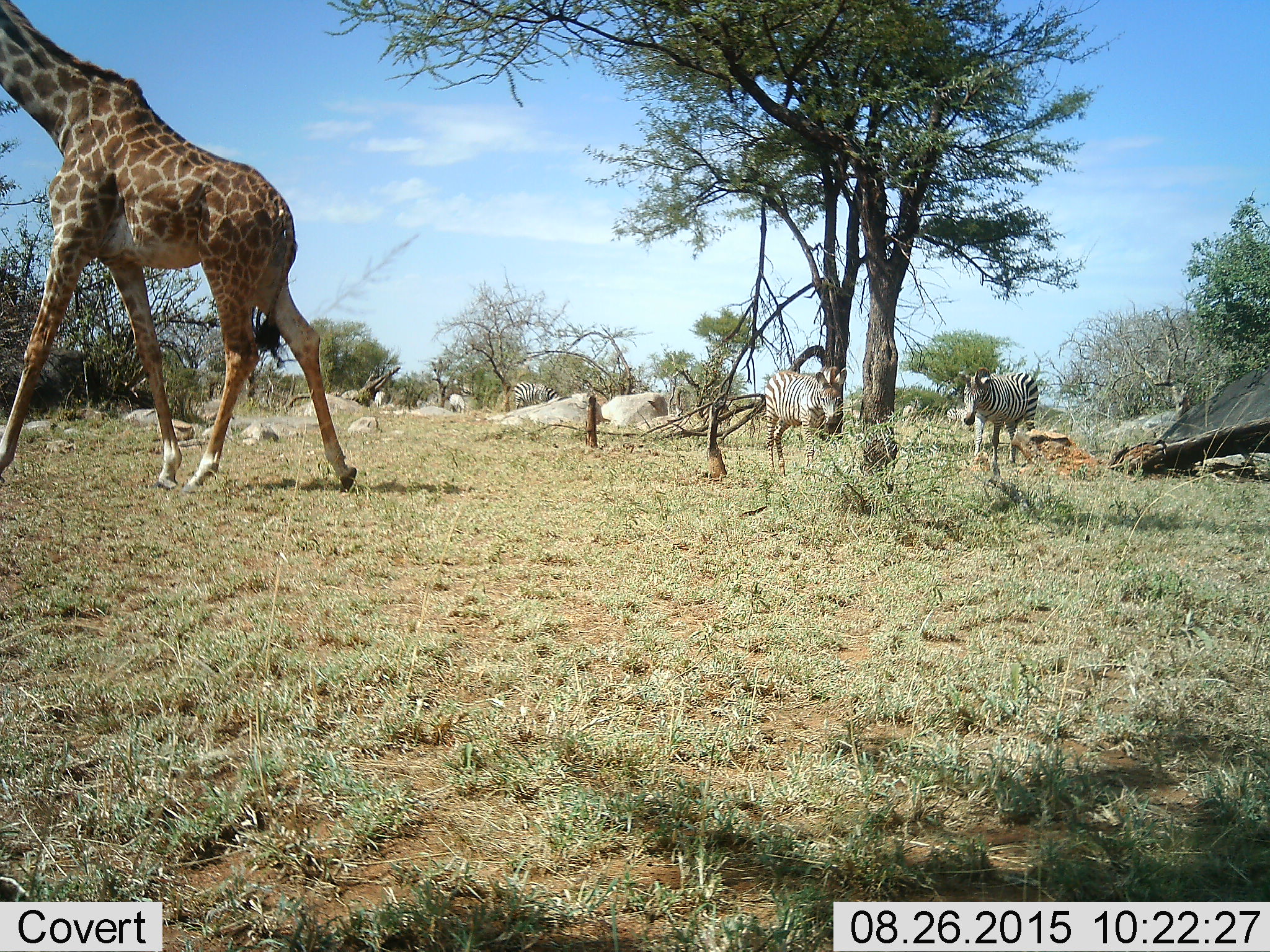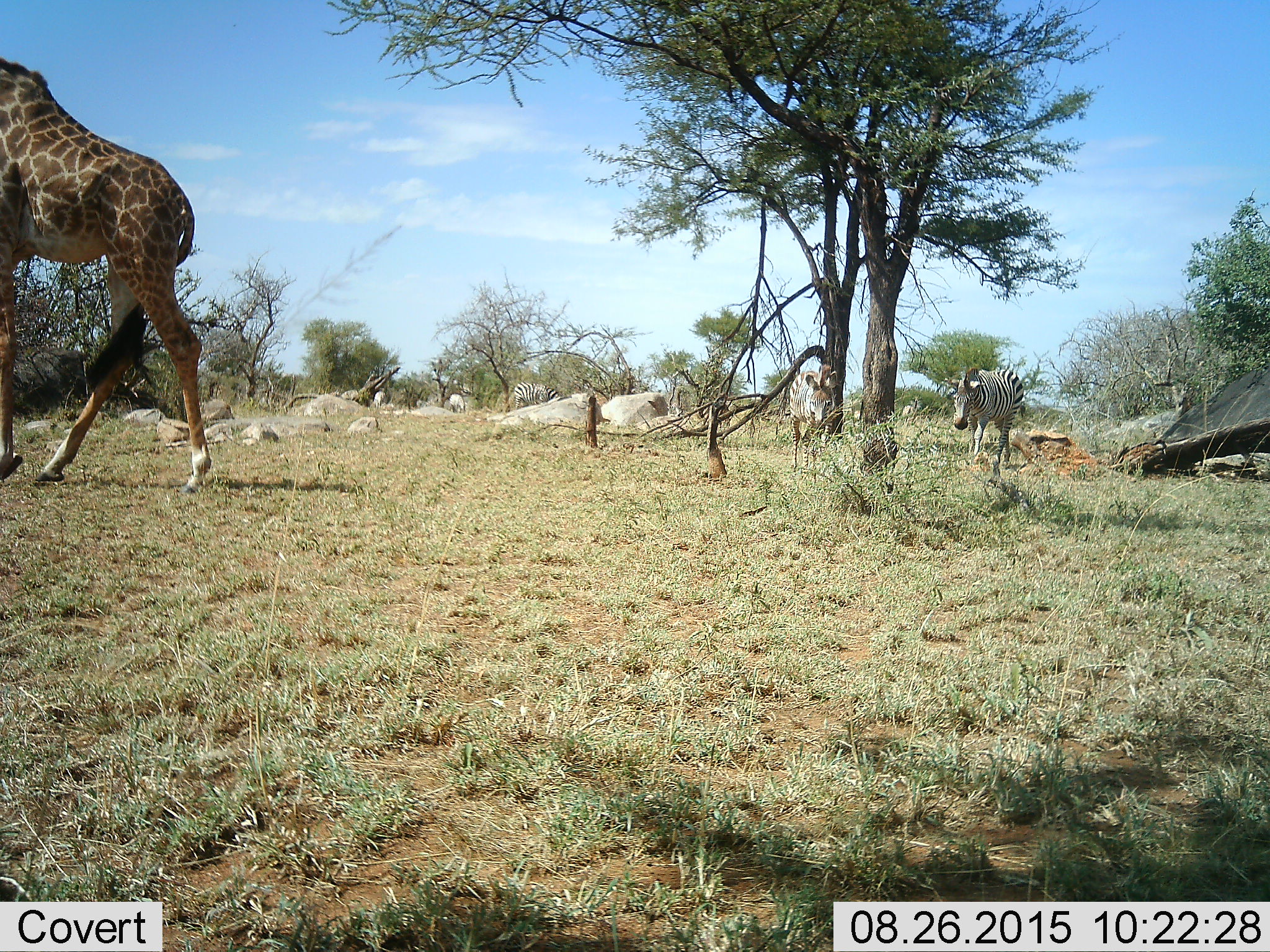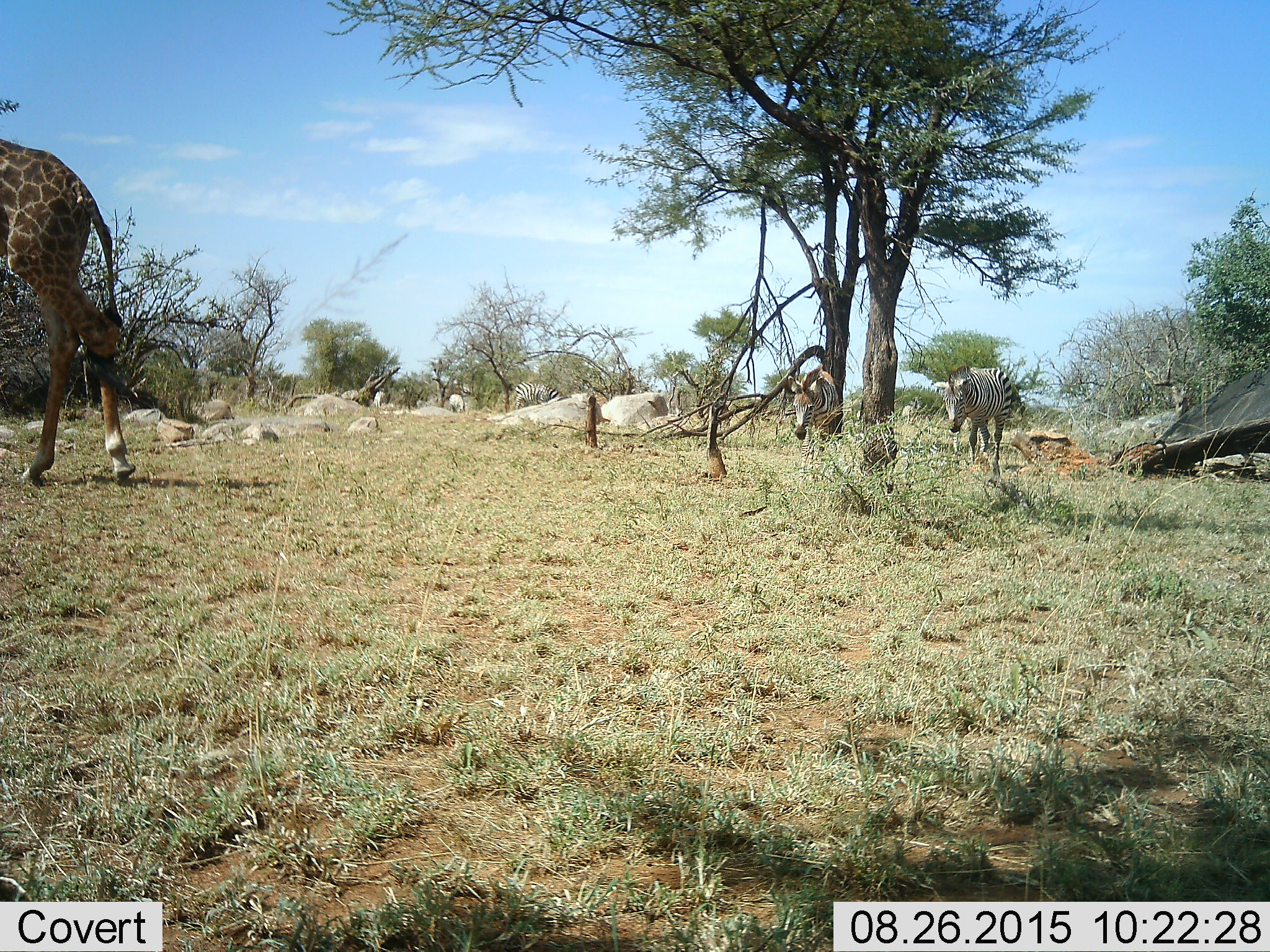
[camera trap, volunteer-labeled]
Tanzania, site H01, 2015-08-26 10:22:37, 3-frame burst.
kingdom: Animalia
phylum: Chordata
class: Mammalia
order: Artiodactyla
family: Giraffidae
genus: Giraffa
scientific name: Giraffa camelopardalis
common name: giraffe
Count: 1.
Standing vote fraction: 11%.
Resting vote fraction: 0%.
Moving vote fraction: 89%.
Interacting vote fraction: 0%.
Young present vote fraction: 0%.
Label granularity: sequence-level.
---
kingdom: Animalia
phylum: Chordata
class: Mammalia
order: Perissodactyla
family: Equidae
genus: Equus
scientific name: Equus quagga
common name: plains zebra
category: zebra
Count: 5.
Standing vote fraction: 25%.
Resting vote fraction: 0%.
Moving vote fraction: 50%.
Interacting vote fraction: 0%.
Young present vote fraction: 12%.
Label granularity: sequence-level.